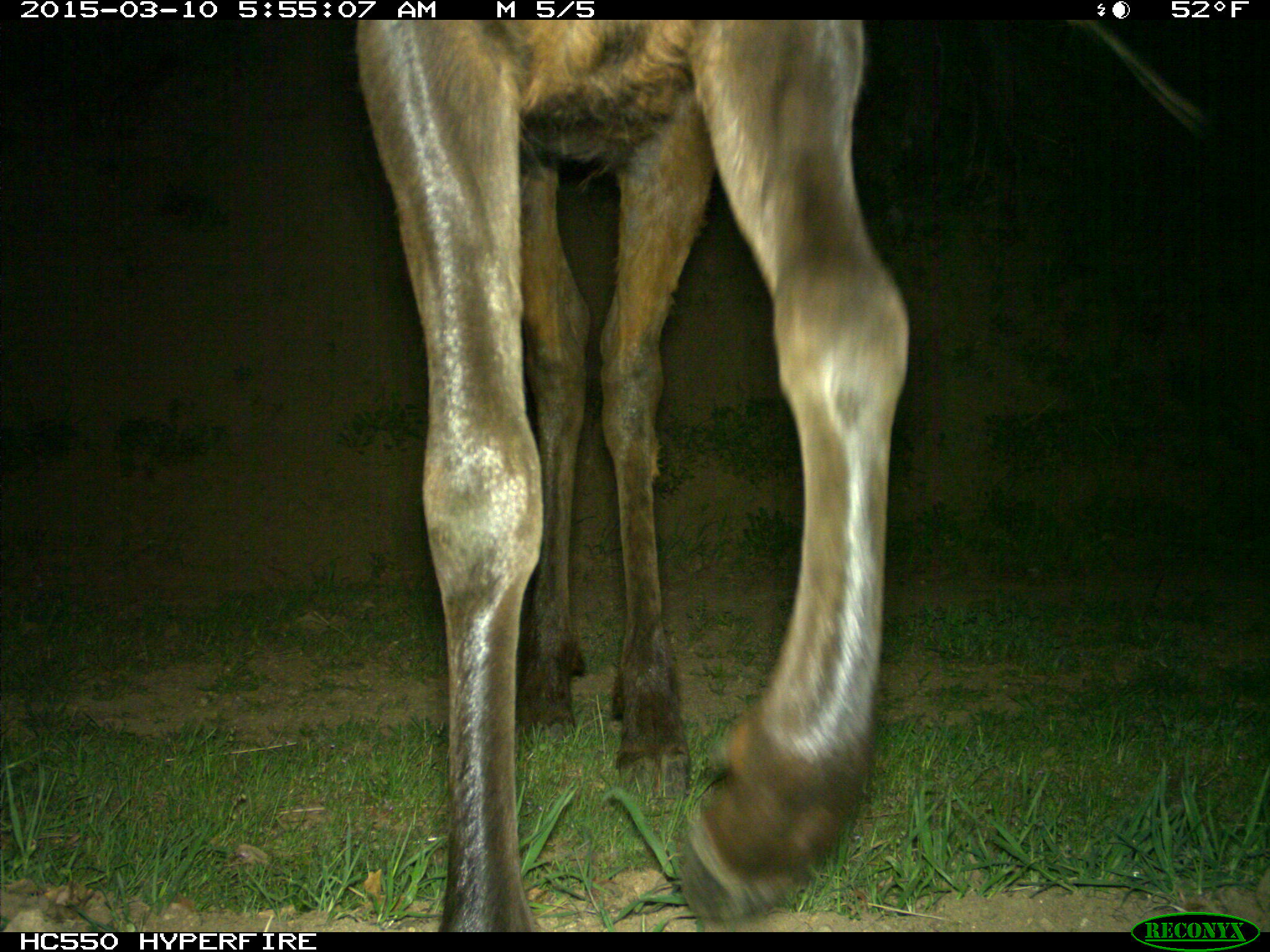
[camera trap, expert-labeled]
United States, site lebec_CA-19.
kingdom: Animalia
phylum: Chordata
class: Mammalia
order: Artiodactyla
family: Cervidae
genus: Cervus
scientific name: Cervus canadensis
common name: elk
Cervus canadensis (elk).